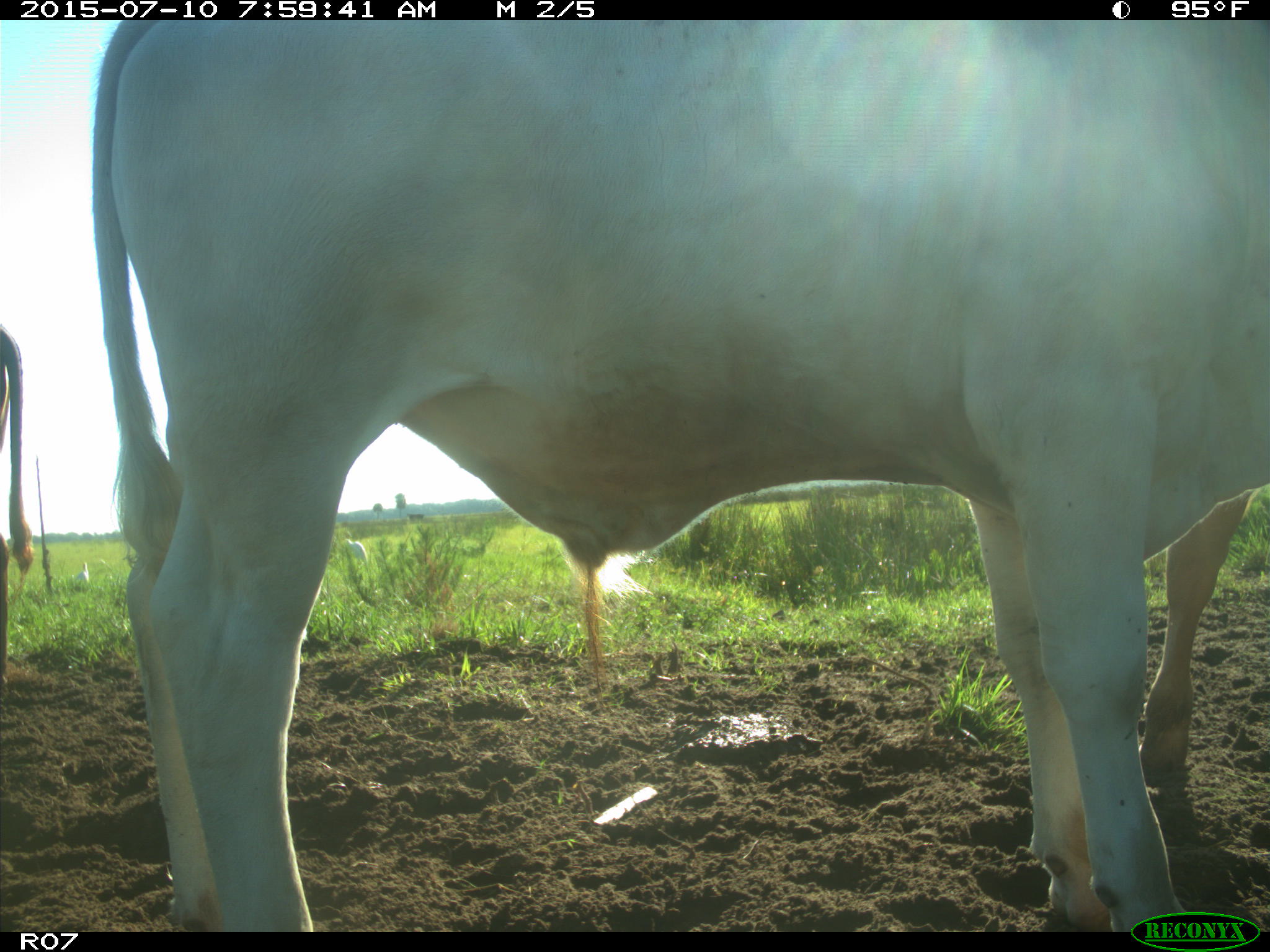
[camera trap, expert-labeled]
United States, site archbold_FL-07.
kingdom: Animalia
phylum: Chordata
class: Mammalia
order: Artiodactyla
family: Bovidae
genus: Bos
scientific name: Bos taurus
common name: domestic cow